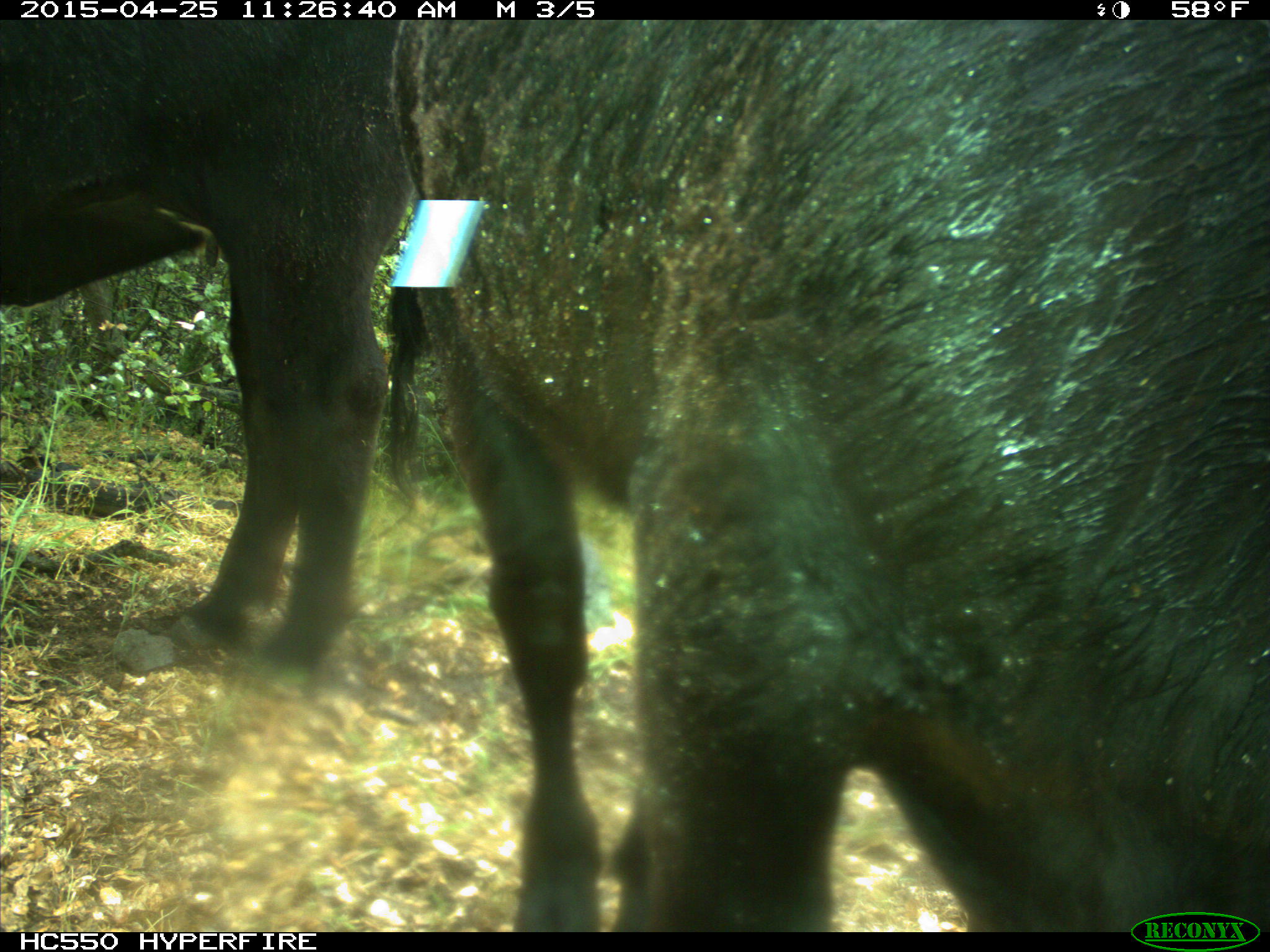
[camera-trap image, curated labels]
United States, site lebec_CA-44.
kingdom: Animalia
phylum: Chordata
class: Mammalia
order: Artiodactyla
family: Suidae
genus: Sus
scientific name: Sus scrofa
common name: wild boar